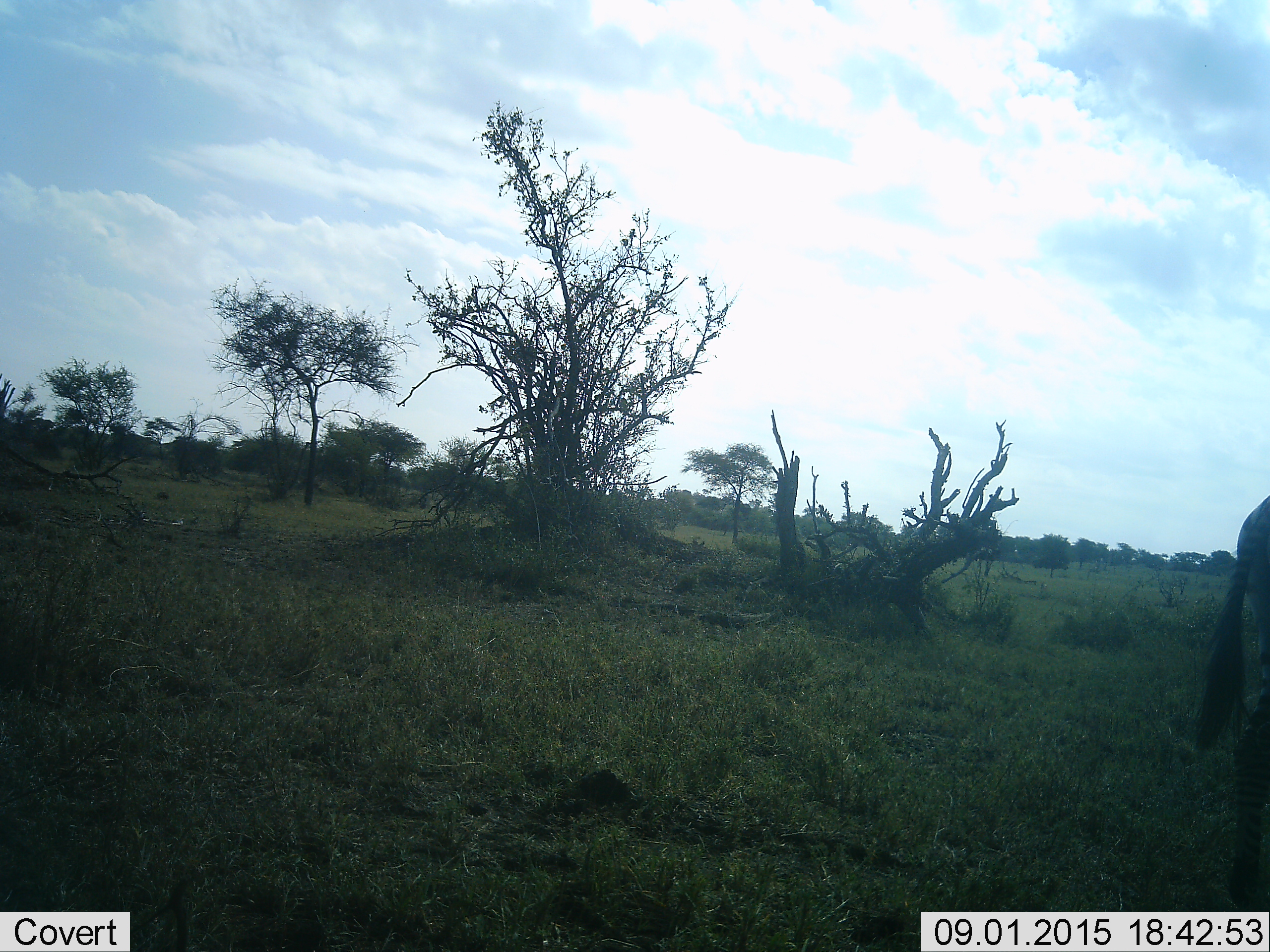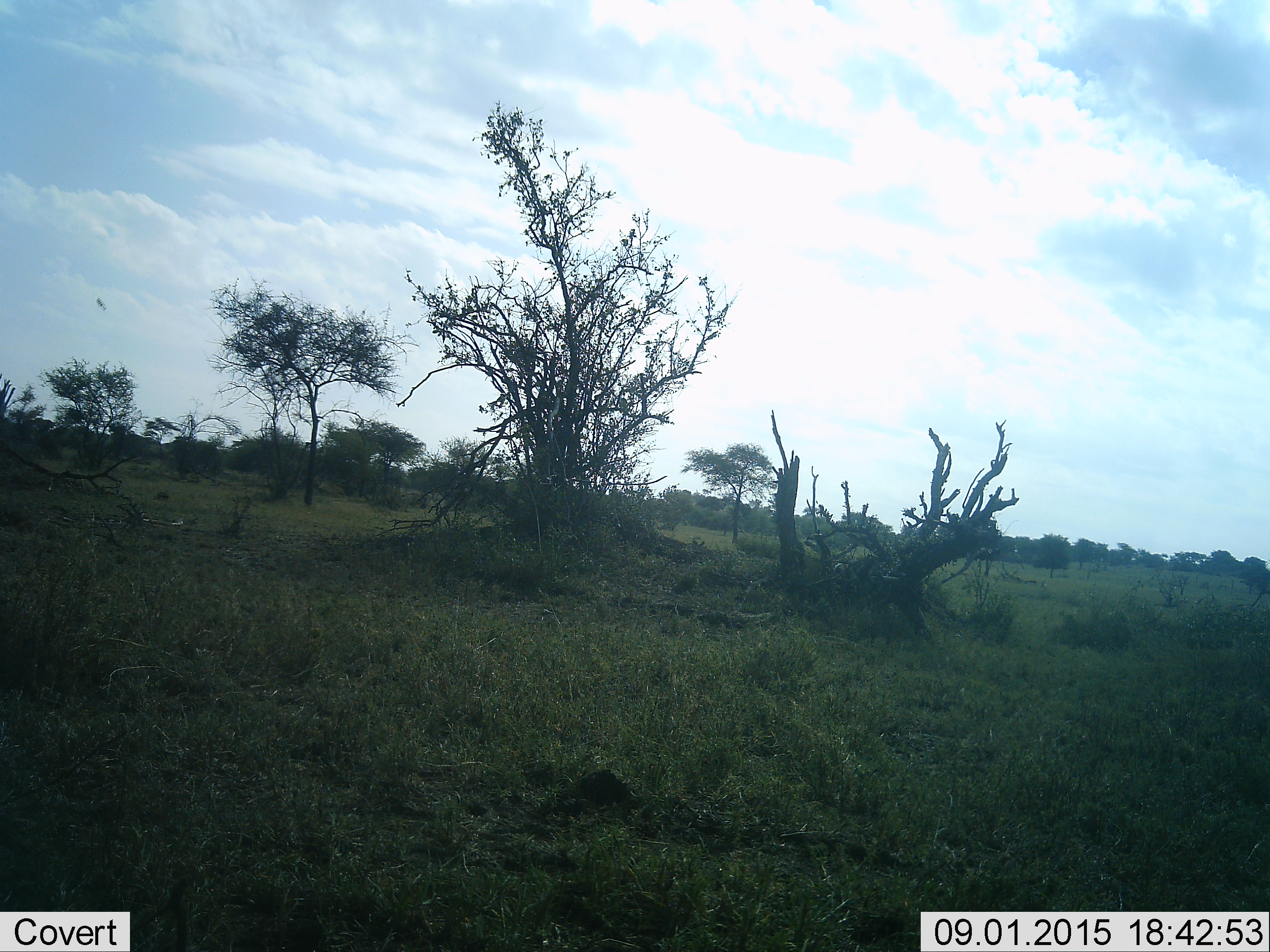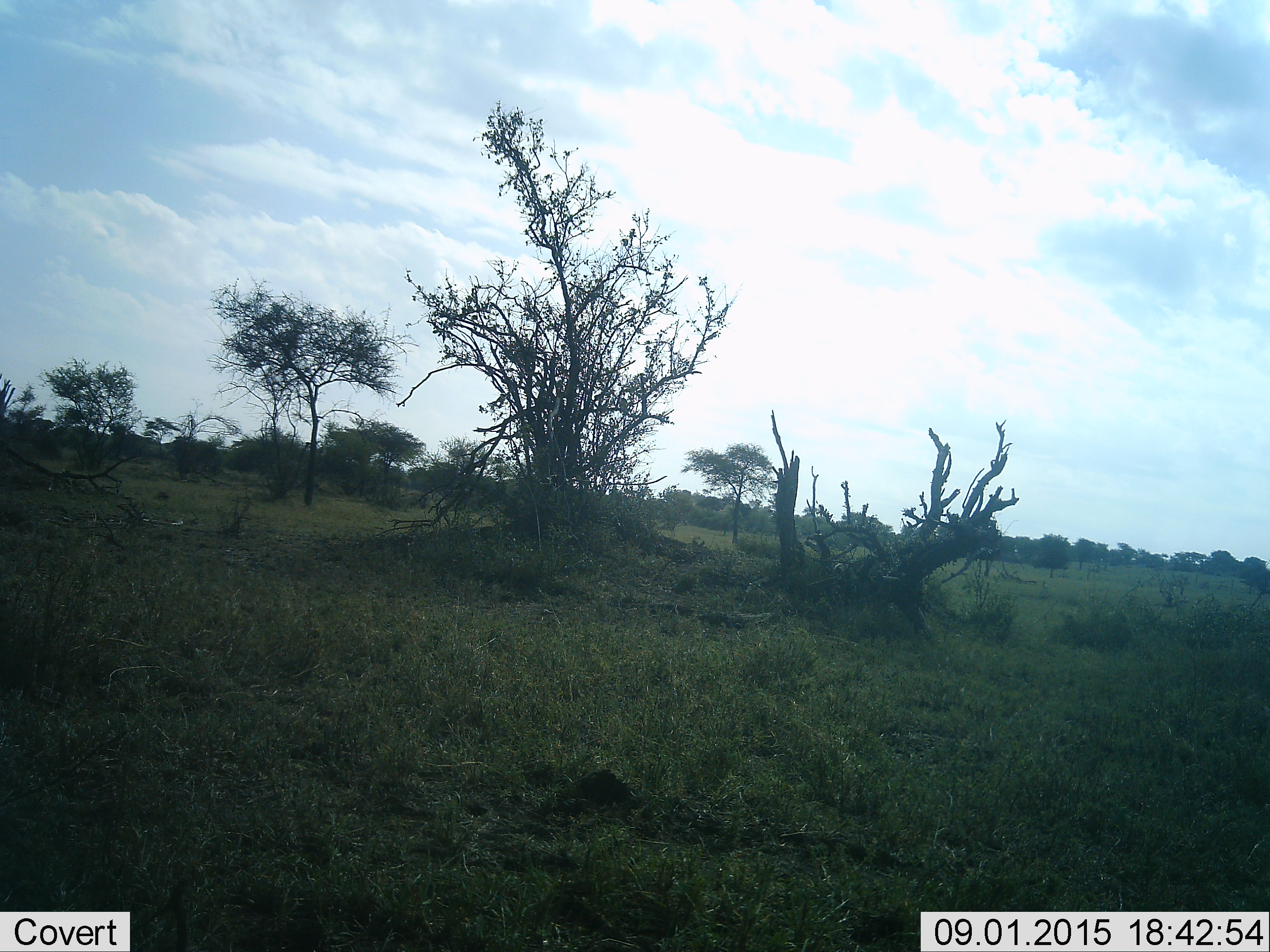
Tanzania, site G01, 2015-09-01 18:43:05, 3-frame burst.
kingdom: Animalia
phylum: Chordata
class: Mammalia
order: Perissodactyla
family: Equidae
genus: Equus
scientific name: Equus quagga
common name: plains zebra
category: zebra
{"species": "zebra (plains zebra) (Equus quagga)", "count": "1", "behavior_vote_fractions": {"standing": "0%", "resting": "0%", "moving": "100%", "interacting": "0%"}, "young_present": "0%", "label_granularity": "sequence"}